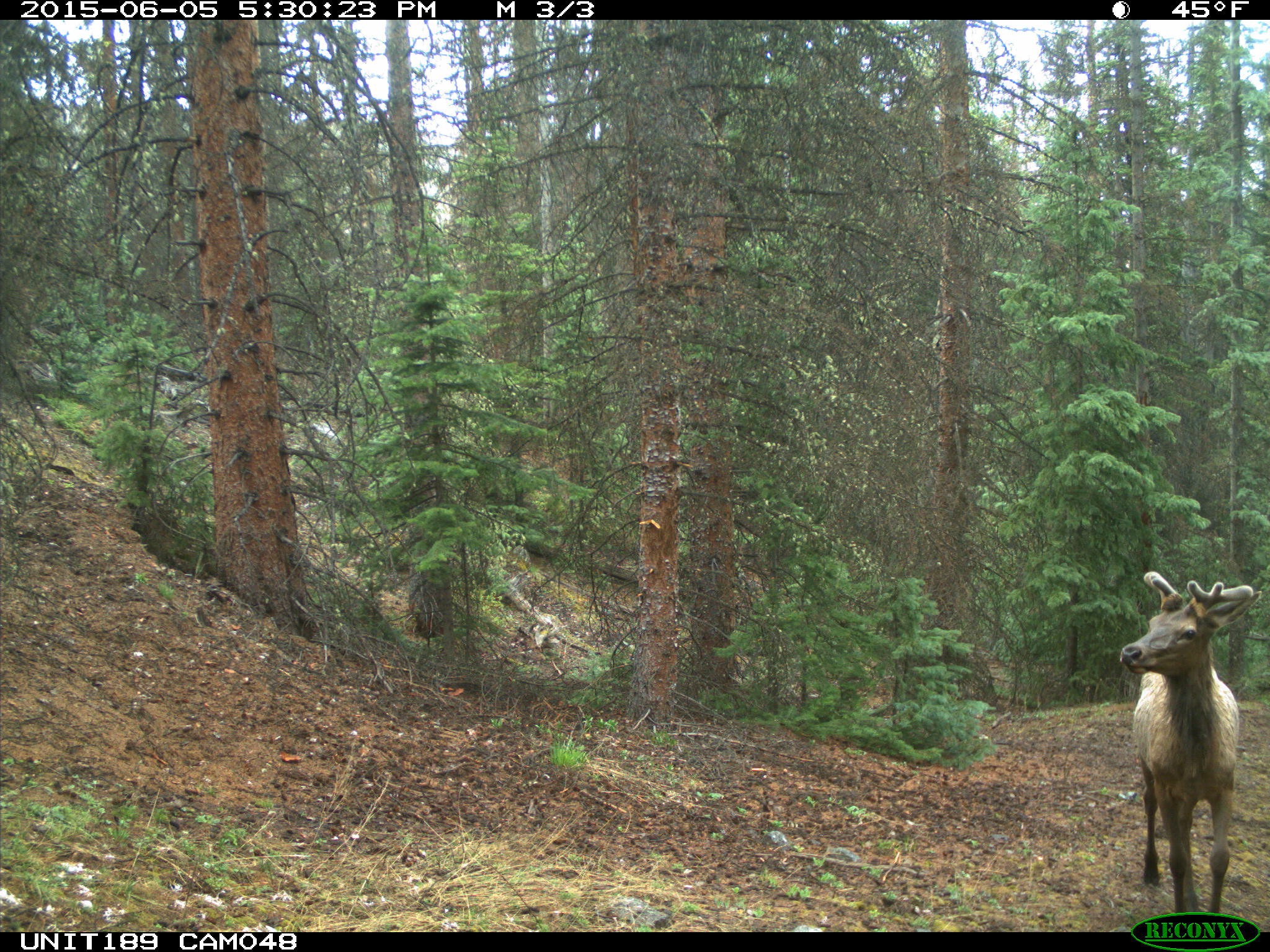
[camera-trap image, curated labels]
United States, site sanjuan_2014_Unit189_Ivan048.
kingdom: Animalia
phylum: Chordata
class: Mammalia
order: Artiodactyla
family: Cervidae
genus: Cervus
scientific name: Cervus elaphus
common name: red deer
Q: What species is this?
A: Cervus elaphus (red deer).